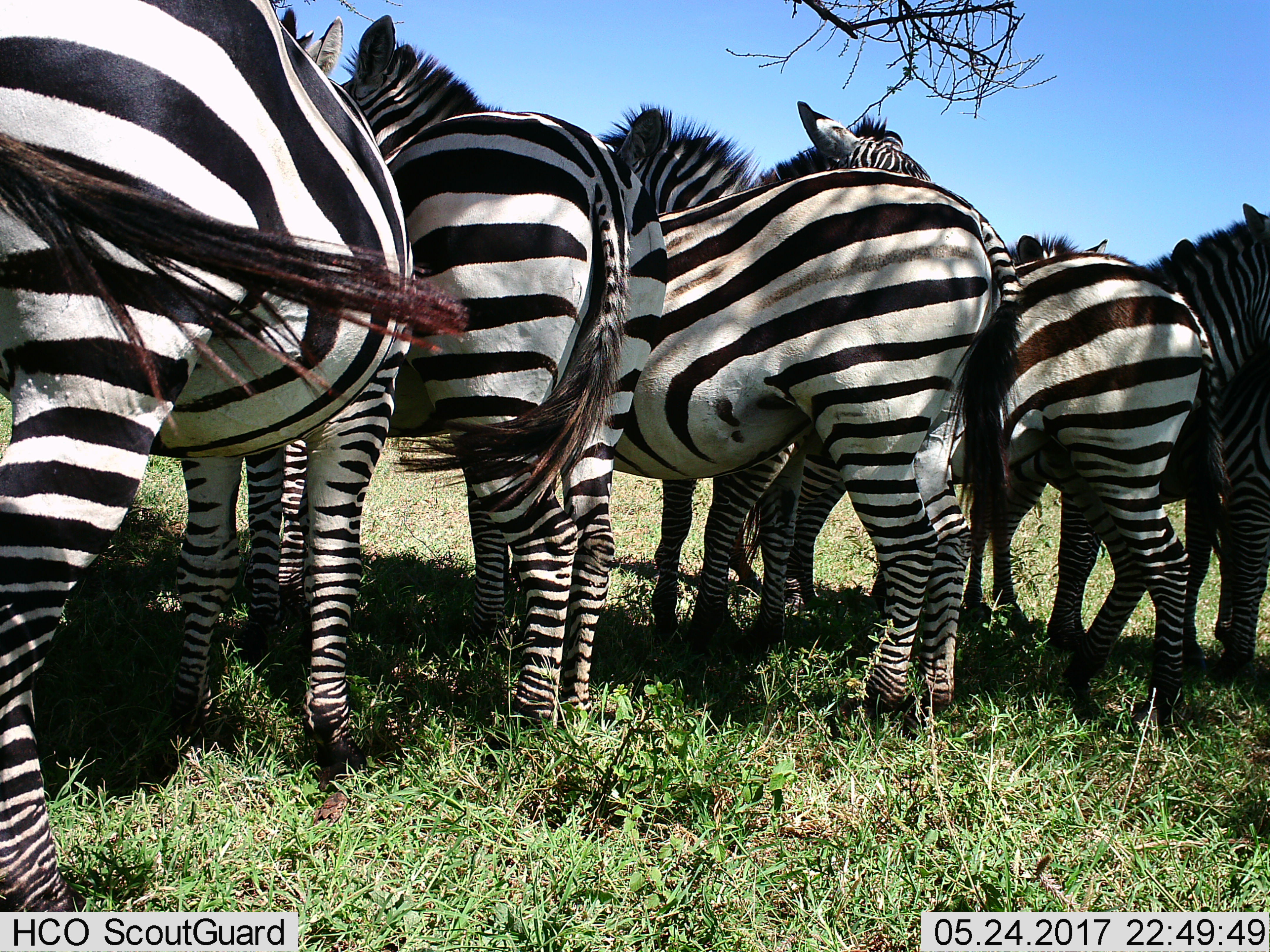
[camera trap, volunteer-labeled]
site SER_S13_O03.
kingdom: Animalia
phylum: Chordata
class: Mammalia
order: Perissodactyla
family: Equidae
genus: Equus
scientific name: Equus quagga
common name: plains zebra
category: zebraplains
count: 8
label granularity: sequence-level